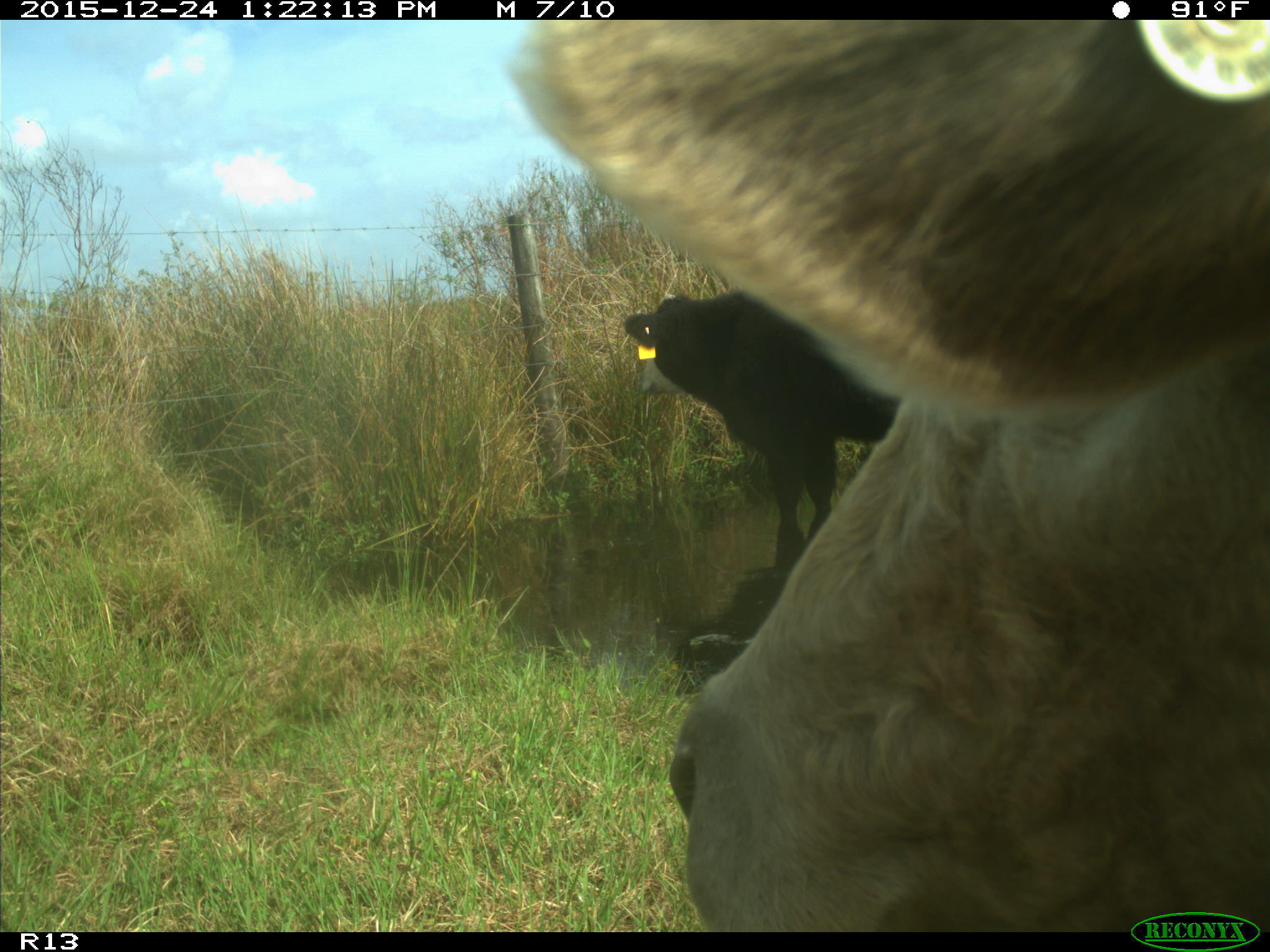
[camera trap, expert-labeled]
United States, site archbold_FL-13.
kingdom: Animalia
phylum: Chordata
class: Mammalia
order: Artiodactyla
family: Bovidae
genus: Bos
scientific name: Bos taurus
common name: domestic cow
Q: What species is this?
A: Bos taurus (domestic cow).